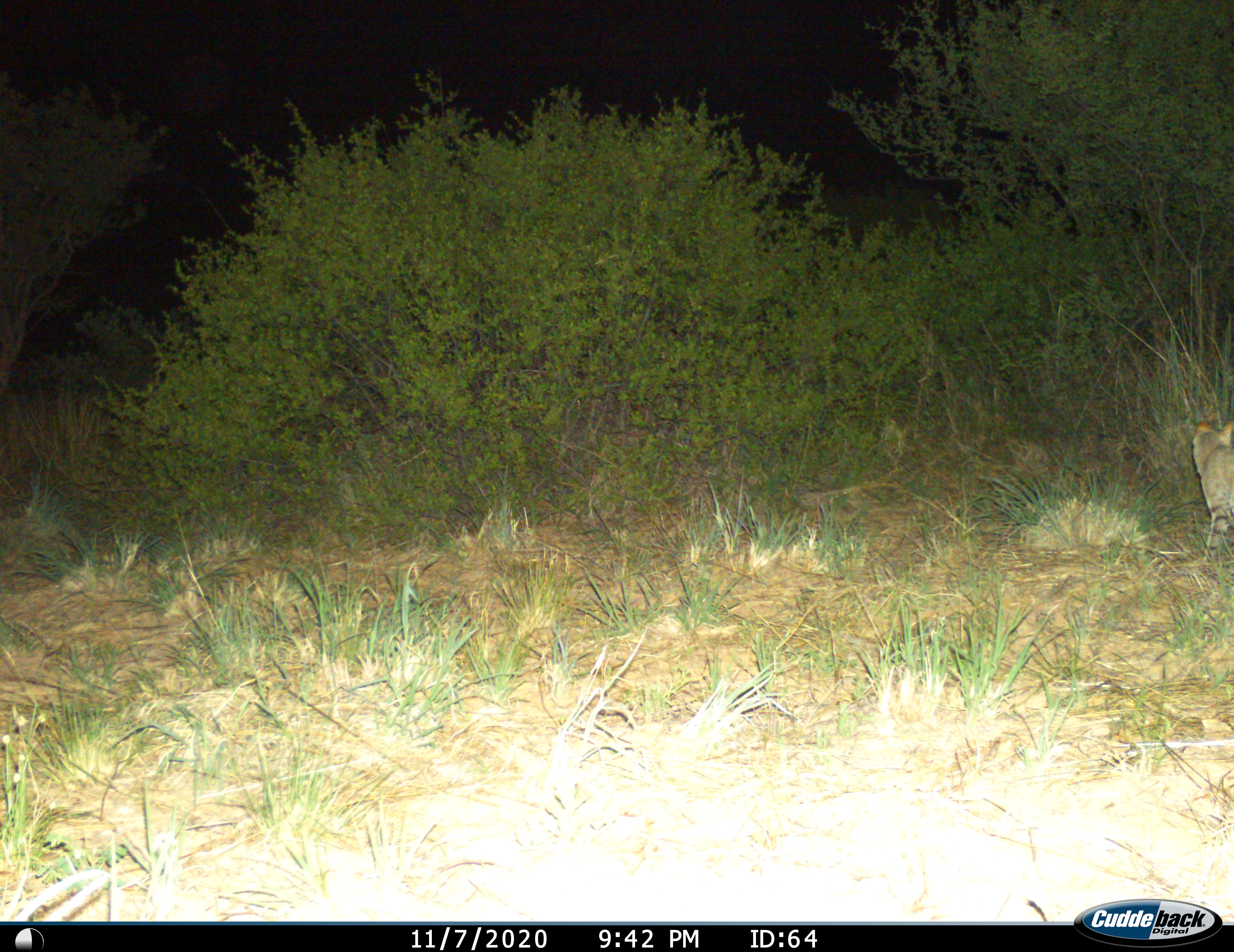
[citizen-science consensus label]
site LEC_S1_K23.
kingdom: Animalia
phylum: Chordata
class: Mammalia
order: Carnivora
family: Felidae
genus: Felis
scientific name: Felis lybica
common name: african wild cat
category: africanwildcat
Africanwildcat (african wild cat) (Felis lybica), count 1. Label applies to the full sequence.